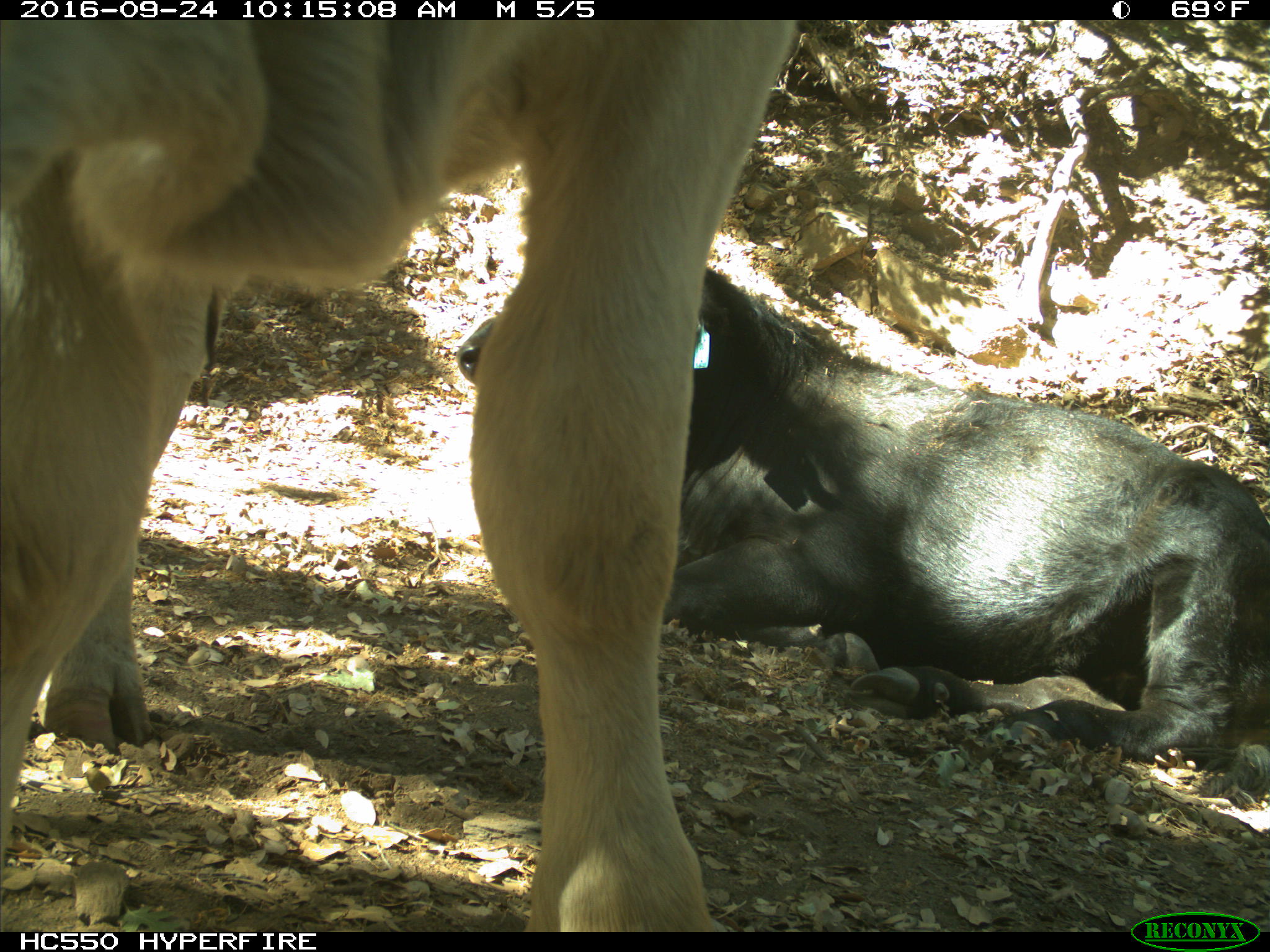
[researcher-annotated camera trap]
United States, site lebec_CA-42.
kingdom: Animalia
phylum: Chordata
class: Mammalia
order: Artiodactyla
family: Bovidae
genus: Bos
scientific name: Bos taurus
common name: domestic cow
Bos taurus (domestic cow).